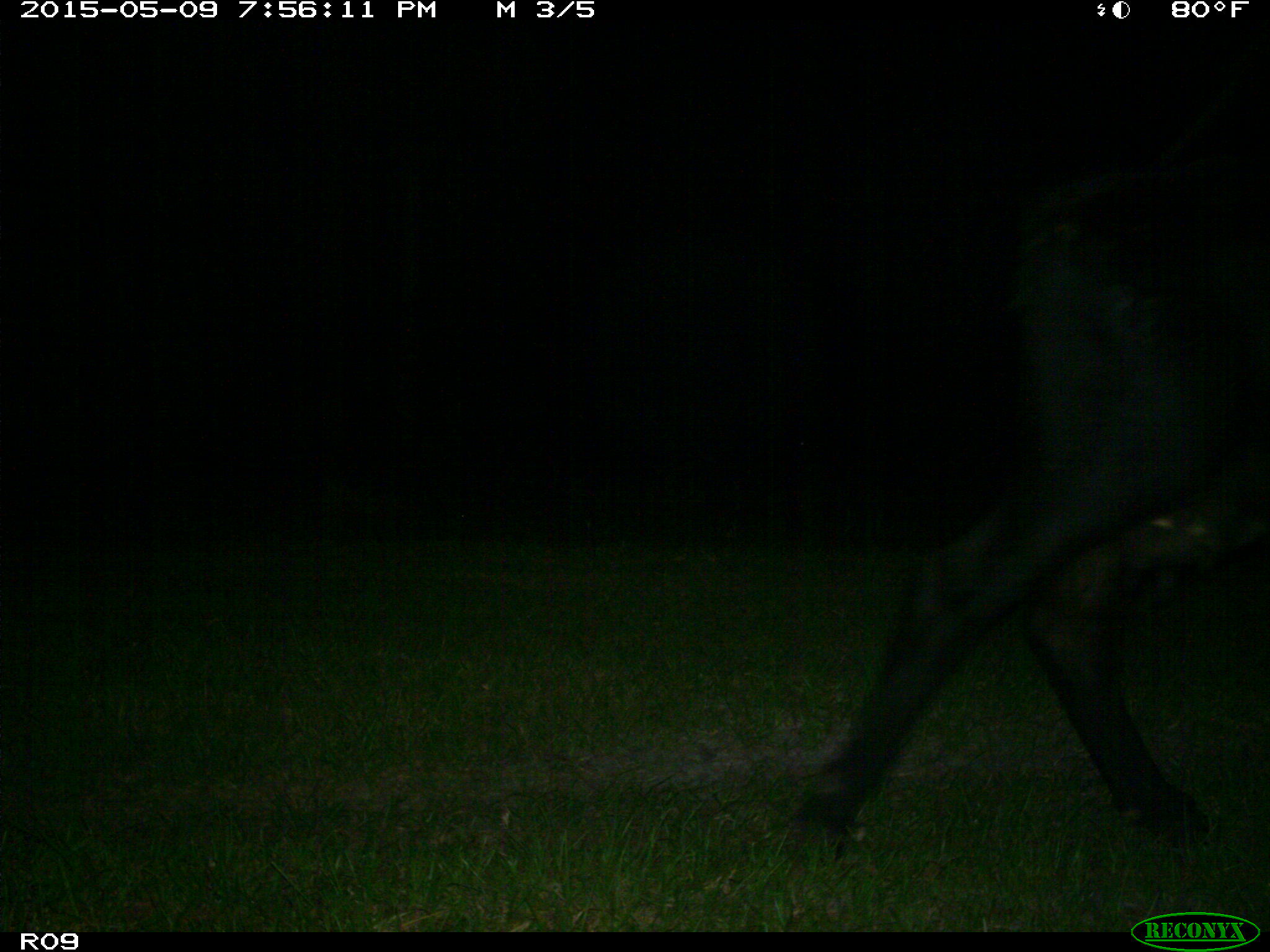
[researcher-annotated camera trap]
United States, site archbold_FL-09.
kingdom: Animalia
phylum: Chordata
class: Mammalia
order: Artiodactyla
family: Bovidae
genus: Bos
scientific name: Bos taurus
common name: domestic cow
Bos taurus (domestic cow).